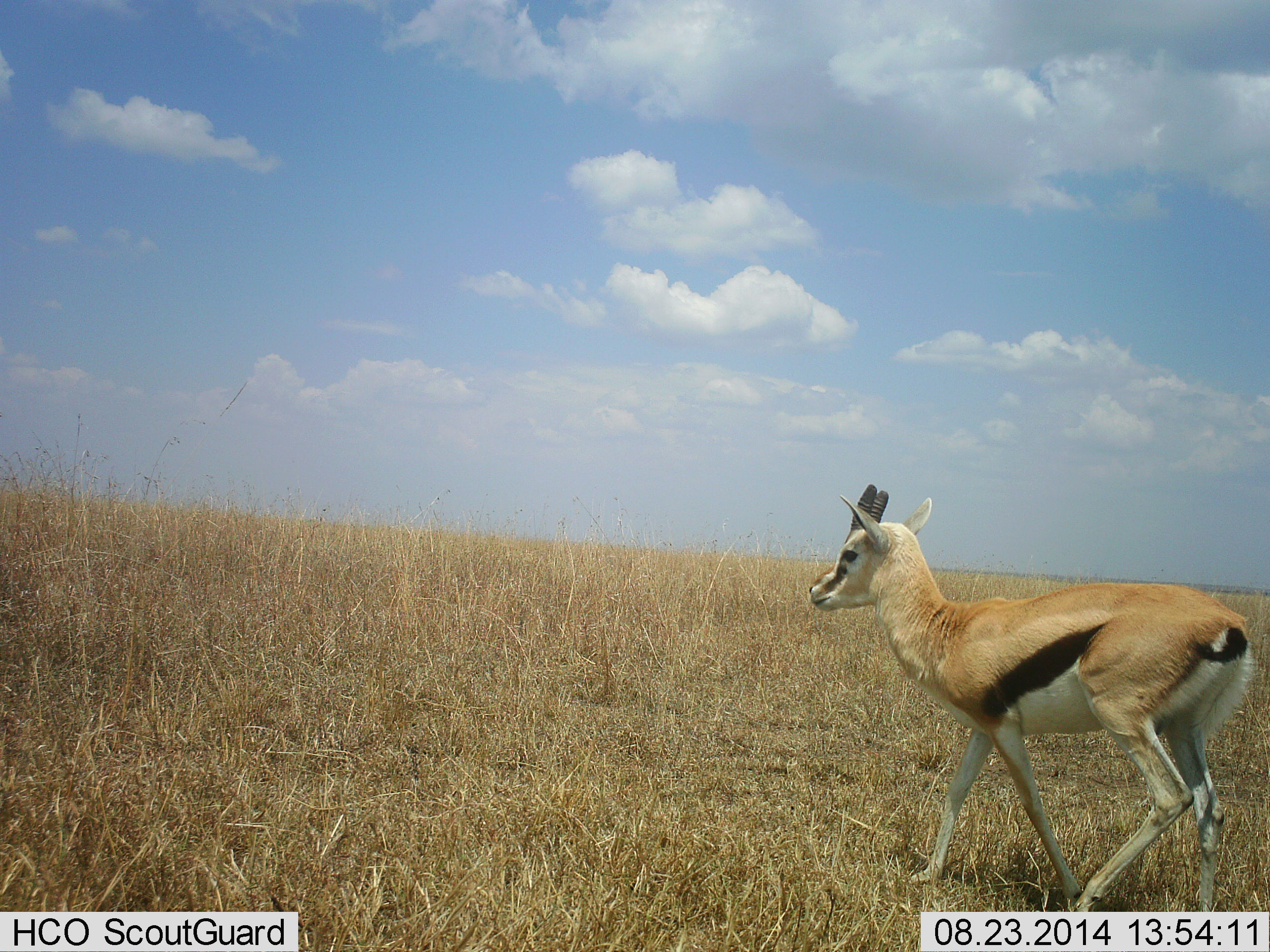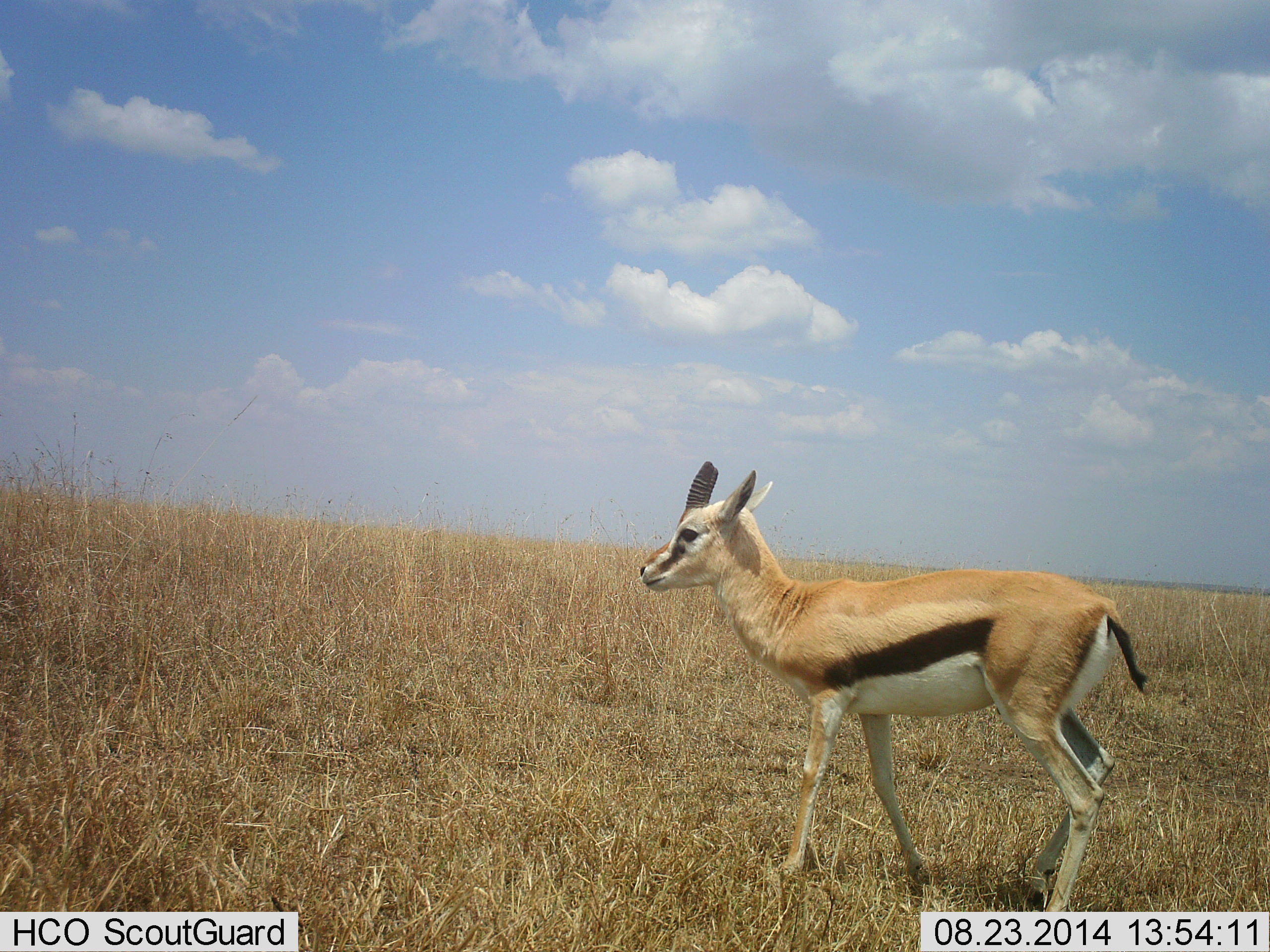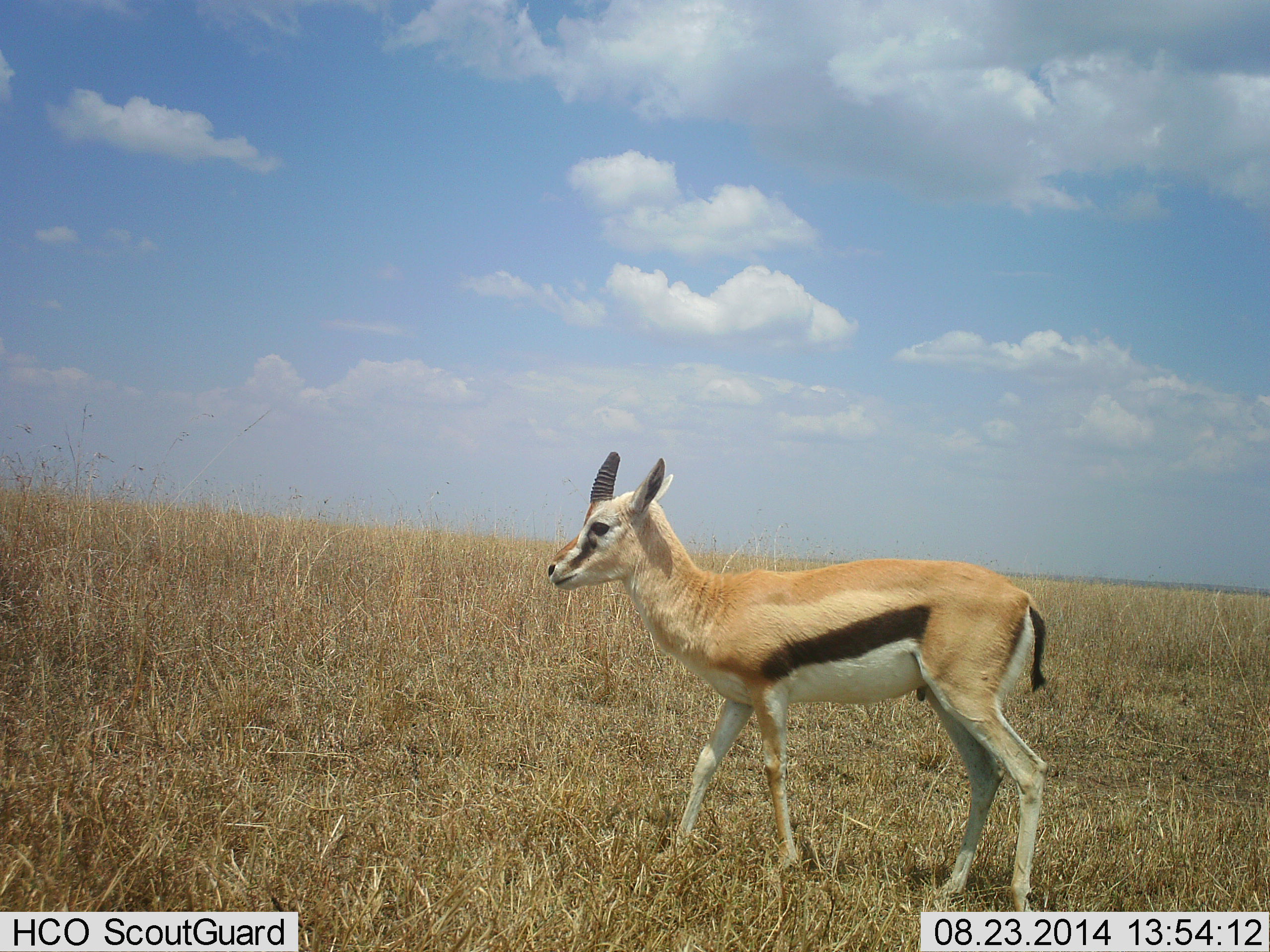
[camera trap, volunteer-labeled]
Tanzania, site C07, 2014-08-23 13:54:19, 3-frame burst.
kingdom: Animalia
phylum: Chordata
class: Mammalia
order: Artiodactyla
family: Bovidae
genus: Eudorcas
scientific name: Eudorcas thomsonii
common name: thomson's gazelle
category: gazellethomsons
Gazellethomsons (thomson's gazelle) (Eudorcas thomsonii), count 1. Behavior (volunteer vote fractions): standing 0%, resting 0%, moving 100%, interacting 0%. Young present (vote fraction): 10%. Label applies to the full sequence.